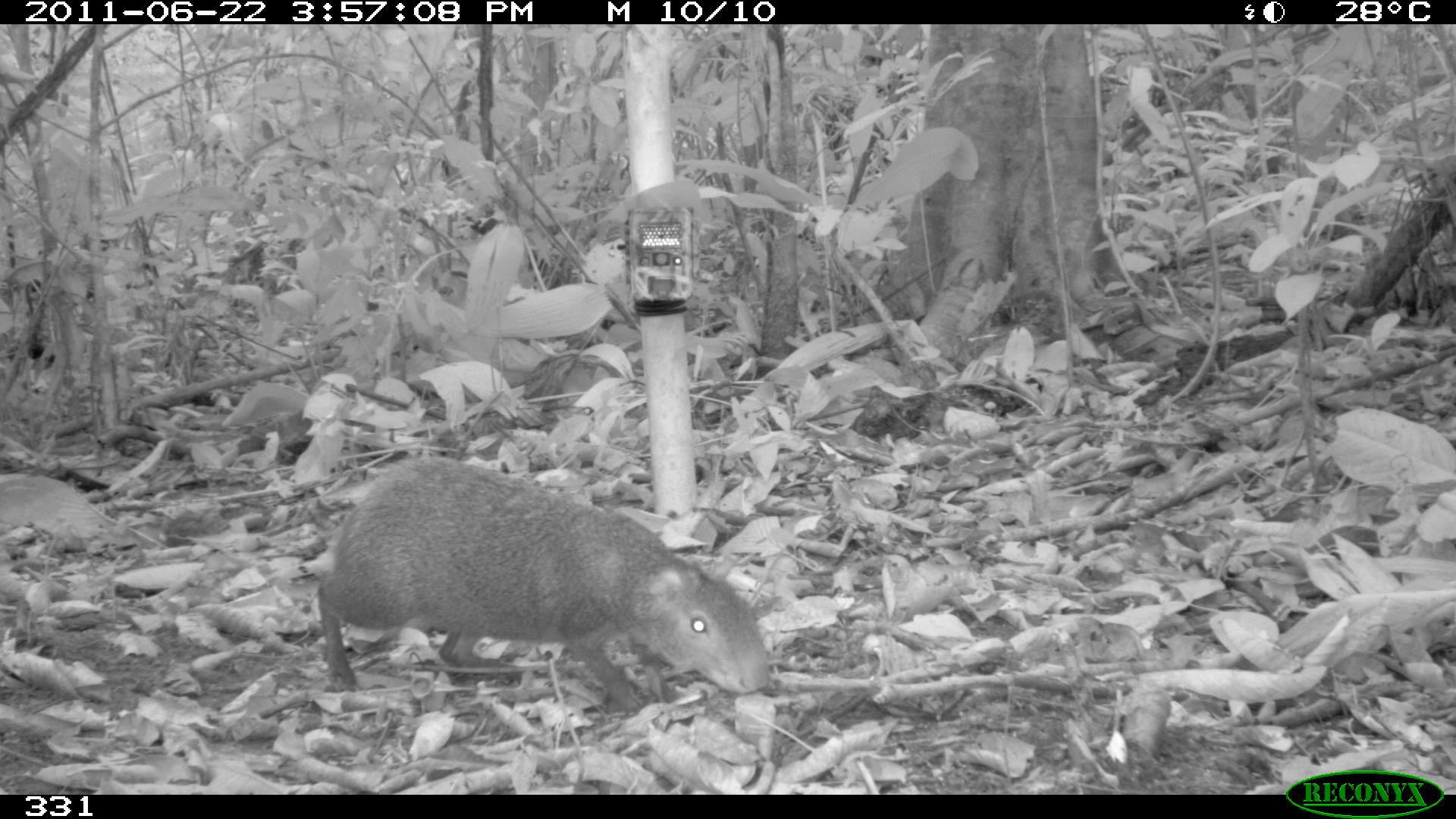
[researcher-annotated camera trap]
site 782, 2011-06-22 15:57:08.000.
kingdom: Animalia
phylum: Chordata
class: Mammalia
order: Rodentia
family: Dasyproctidae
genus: Dasyprocta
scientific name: Dasyprocta punctata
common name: central american agouti